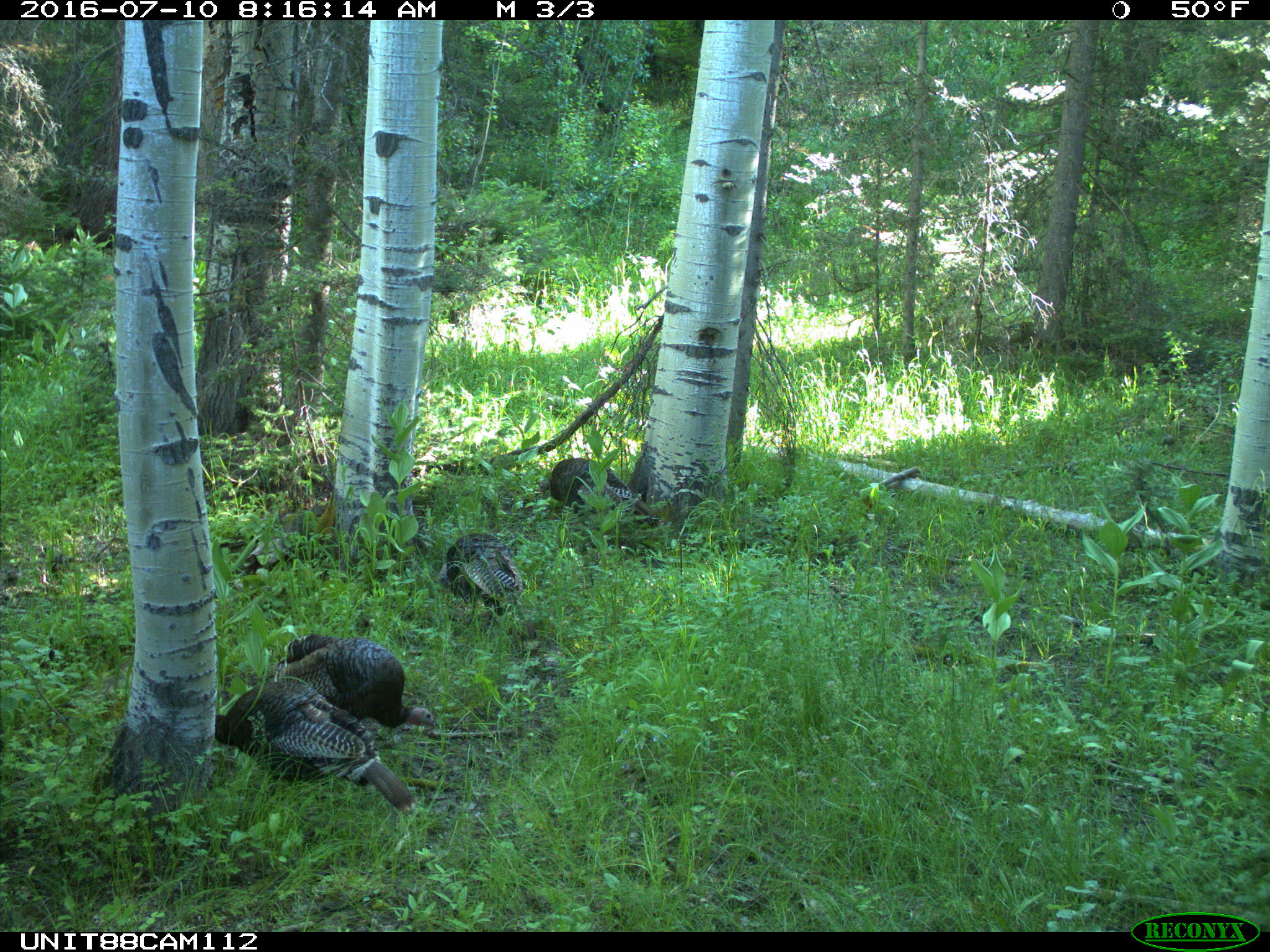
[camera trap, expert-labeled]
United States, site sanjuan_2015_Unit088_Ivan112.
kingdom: Animalia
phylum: Chordata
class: Aves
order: Galliformes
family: Phasianidae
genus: Meleagris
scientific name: Meleagris gallopavo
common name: wild turkey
Meleagris gallopavo (wild turkey).